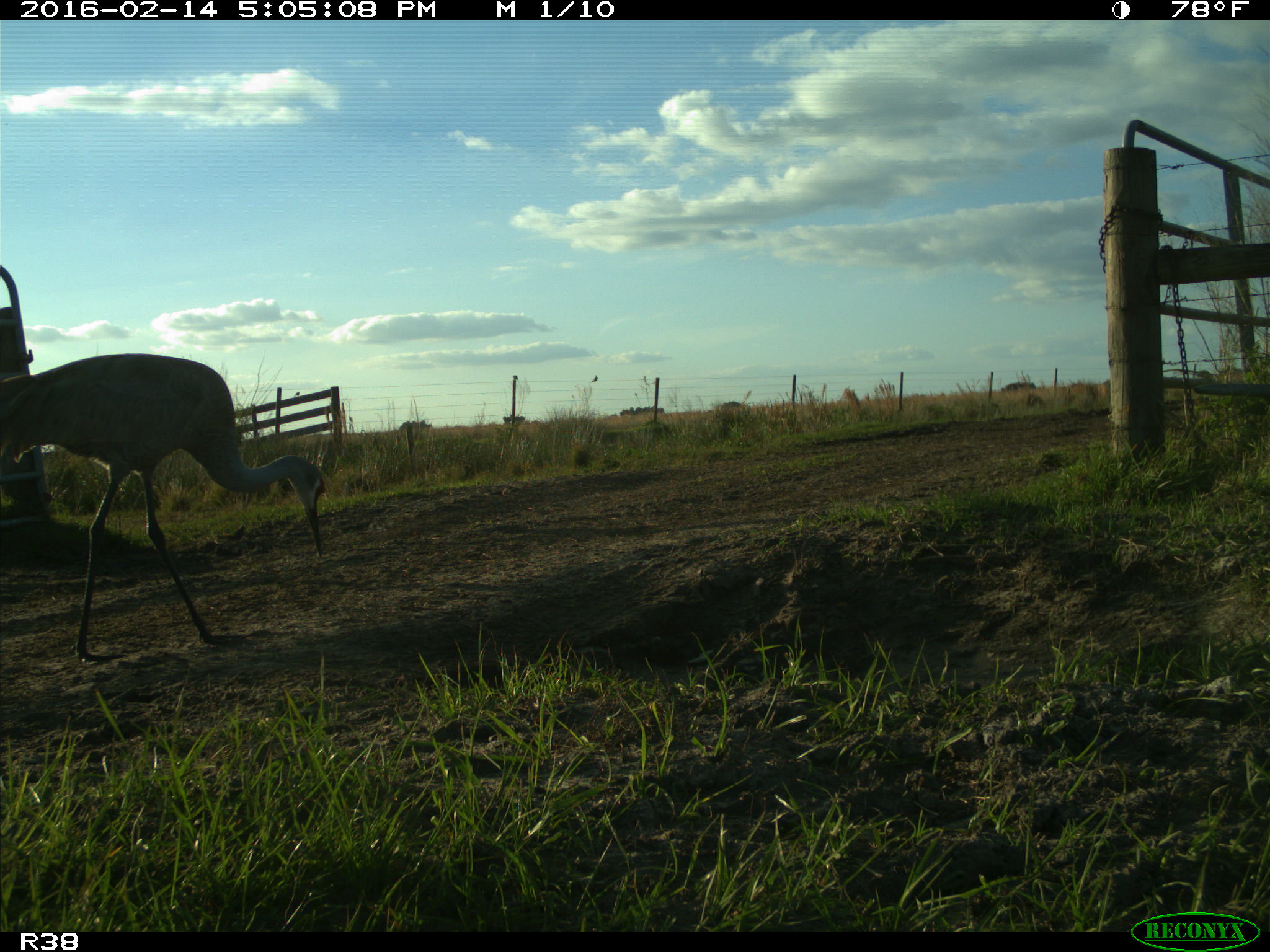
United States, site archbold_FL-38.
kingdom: Animalia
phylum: Chordata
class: Aves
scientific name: Aves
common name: birds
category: unidentified bird